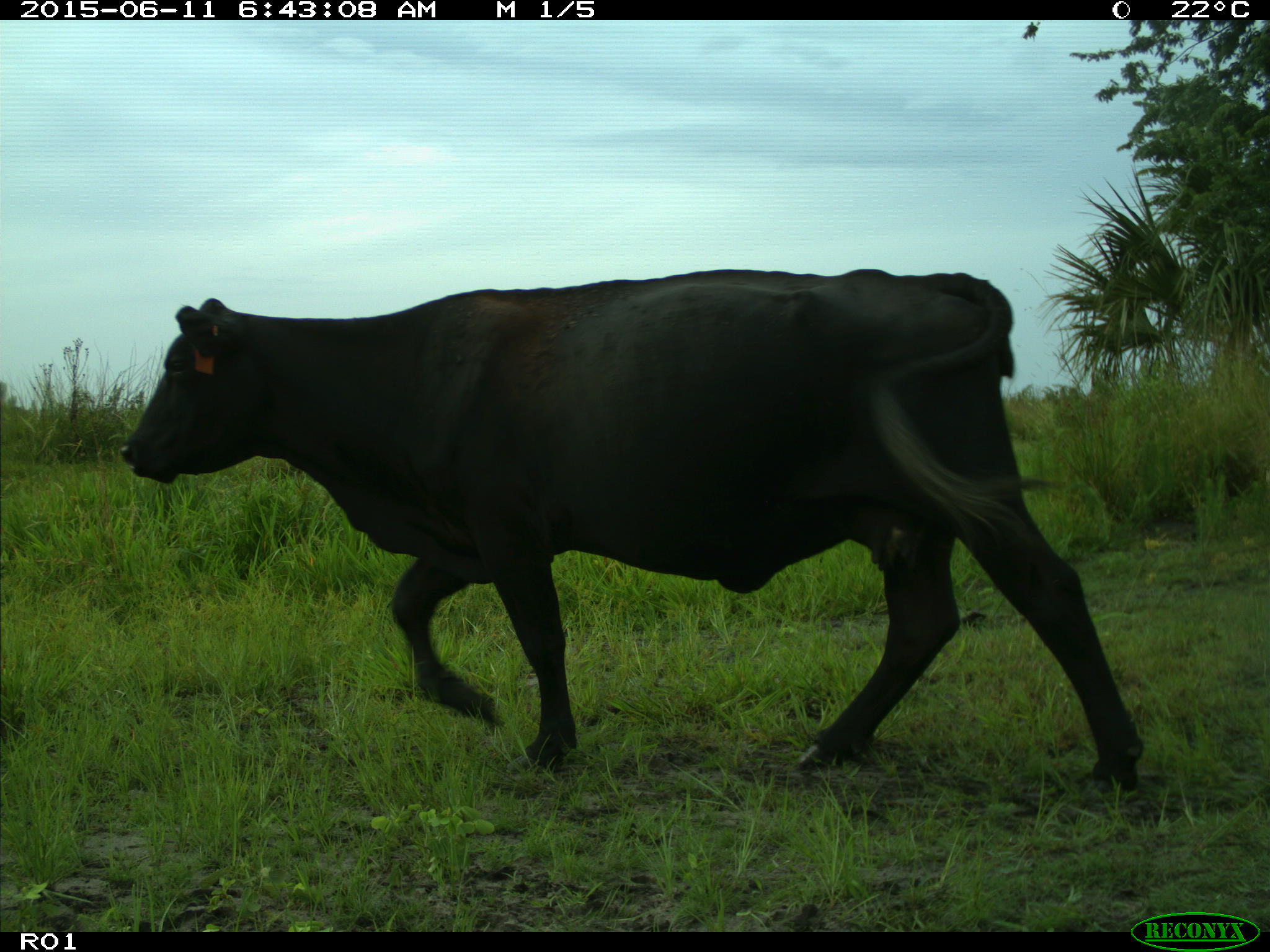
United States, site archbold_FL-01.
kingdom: Animalia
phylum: Chordata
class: Mammalia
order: Artiodactyla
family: Bovidae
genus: Bos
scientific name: Bos taurus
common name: domestic cow